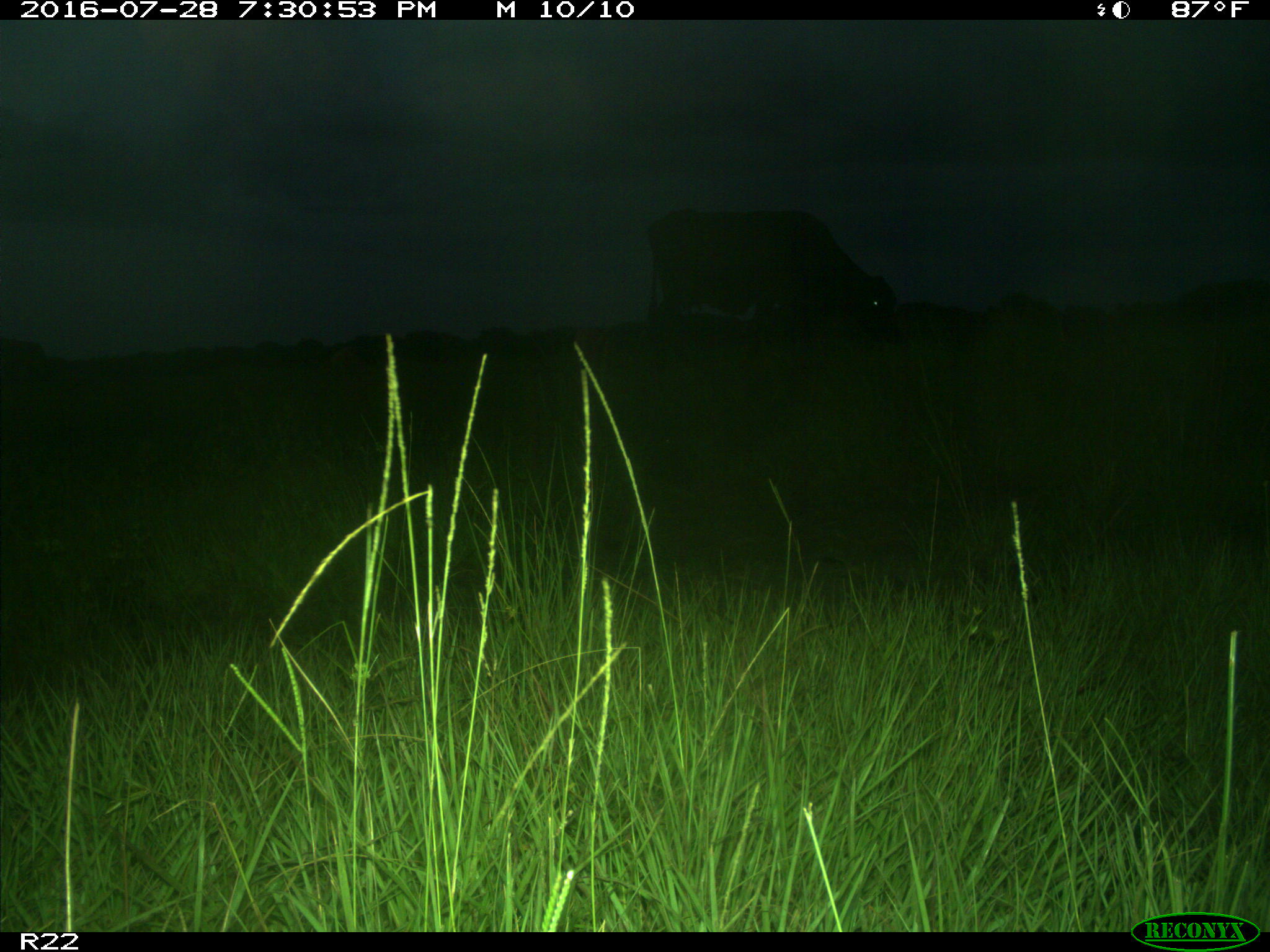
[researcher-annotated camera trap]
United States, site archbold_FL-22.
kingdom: Animalia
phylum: Chordata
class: Mammalia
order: Artiodactyla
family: Bovidae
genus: Bos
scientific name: Bos taurus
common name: domestic cow